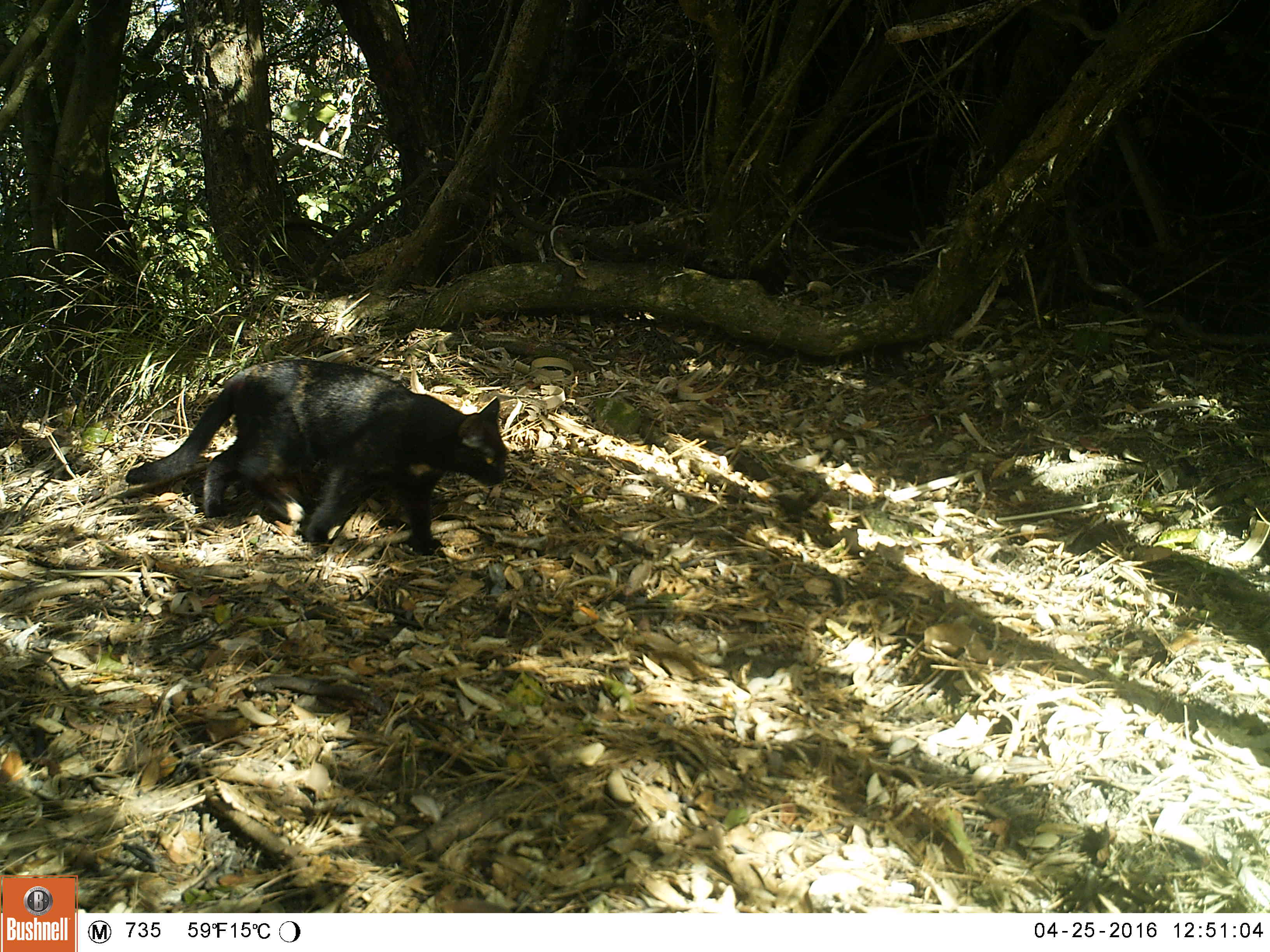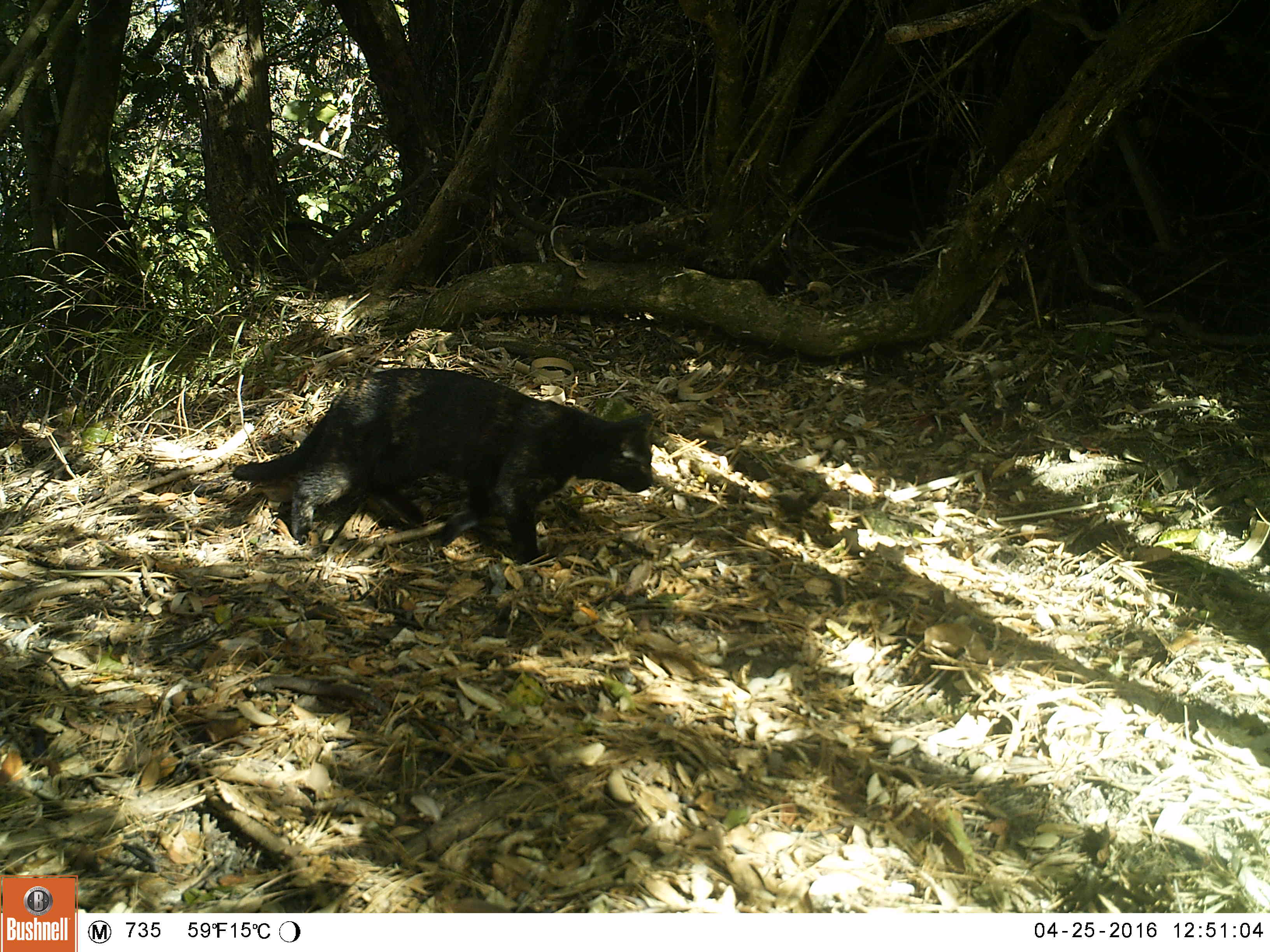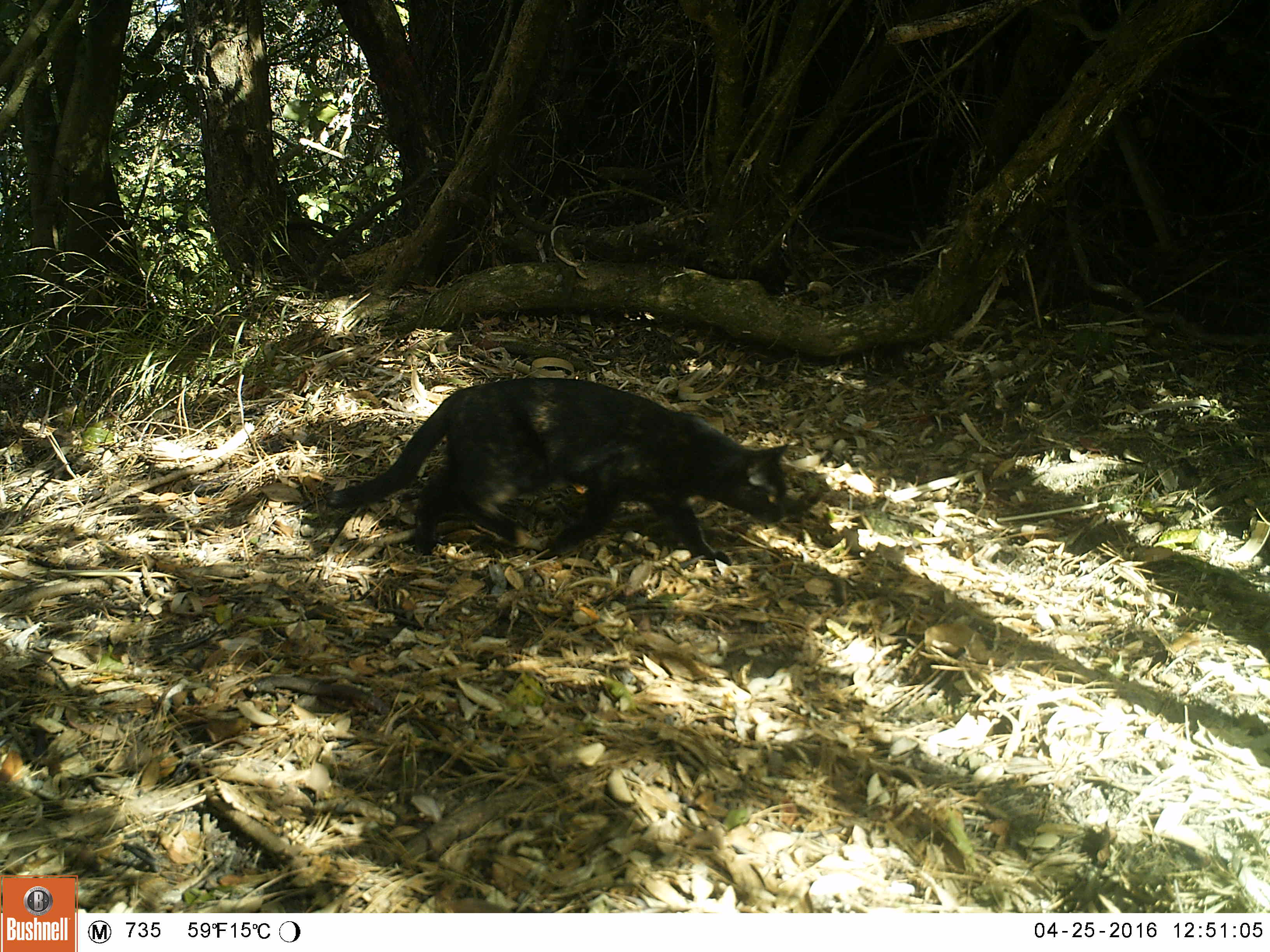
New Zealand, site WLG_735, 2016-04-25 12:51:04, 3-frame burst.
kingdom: Animalia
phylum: Chordata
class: Mammalia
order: Carnivora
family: Felidae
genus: Felis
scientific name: Felis catus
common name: domestic cat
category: cat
Cat (domestic cat) (Felis catus).